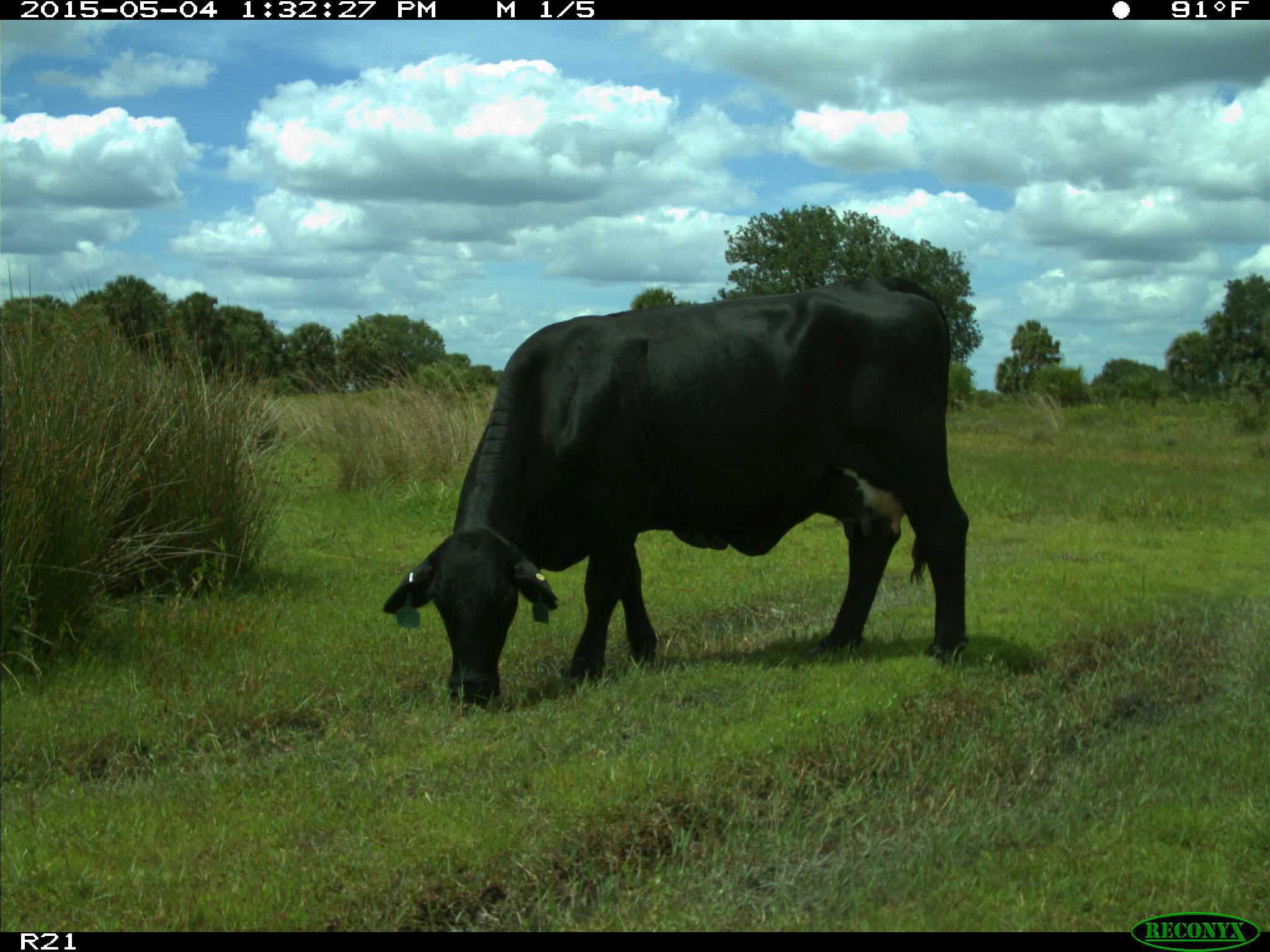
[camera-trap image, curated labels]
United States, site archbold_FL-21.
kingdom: Animalia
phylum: Chordata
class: Mammalia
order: Artiodactyla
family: Bovidae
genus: Bos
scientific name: Bos taurus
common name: domestic cow